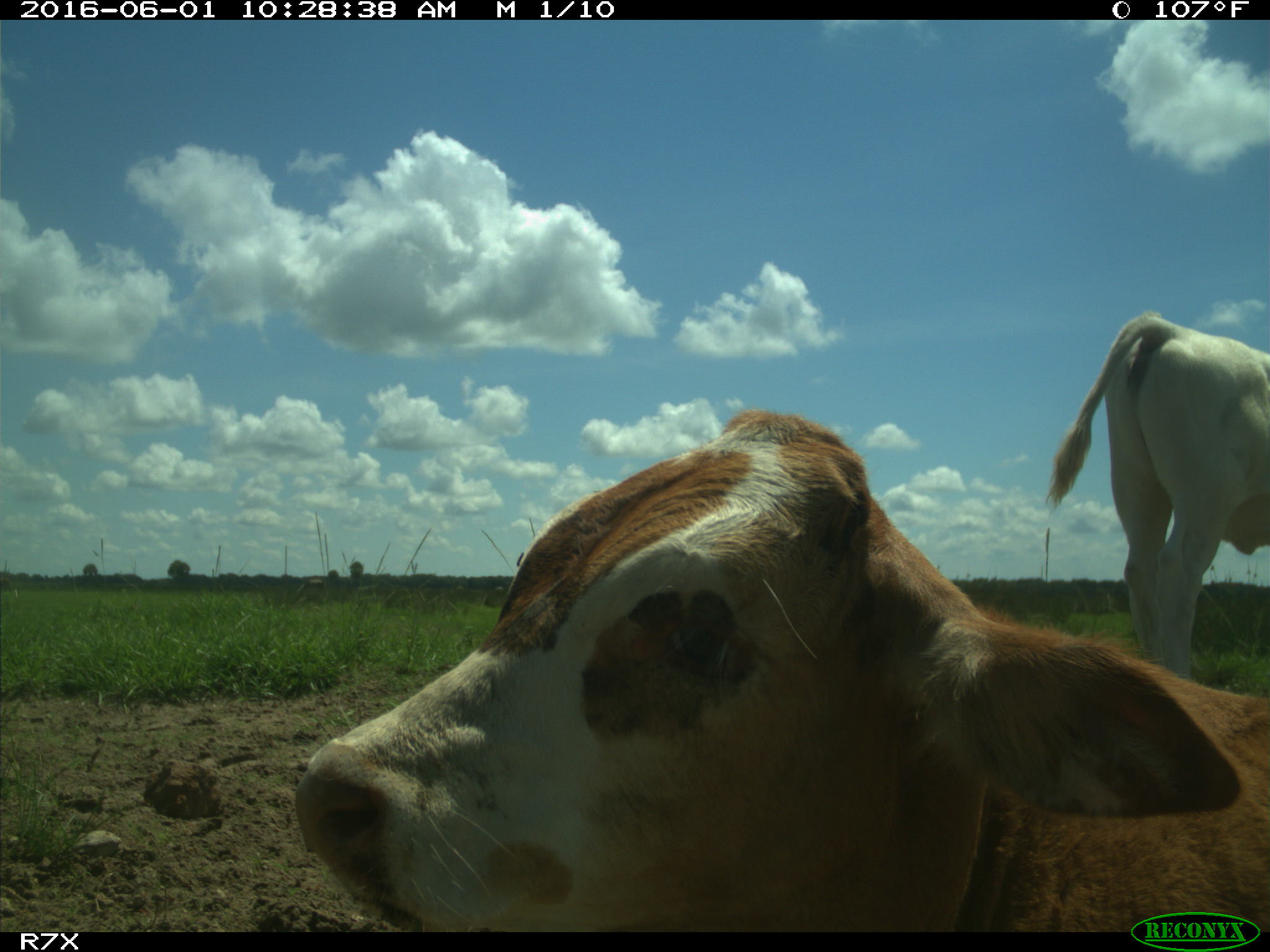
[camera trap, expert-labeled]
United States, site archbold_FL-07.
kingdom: Animalia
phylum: Chordata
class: Mammalia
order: Artiodactyla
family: Bovidae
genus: Bos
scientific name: Bos taurus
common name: domestic cow